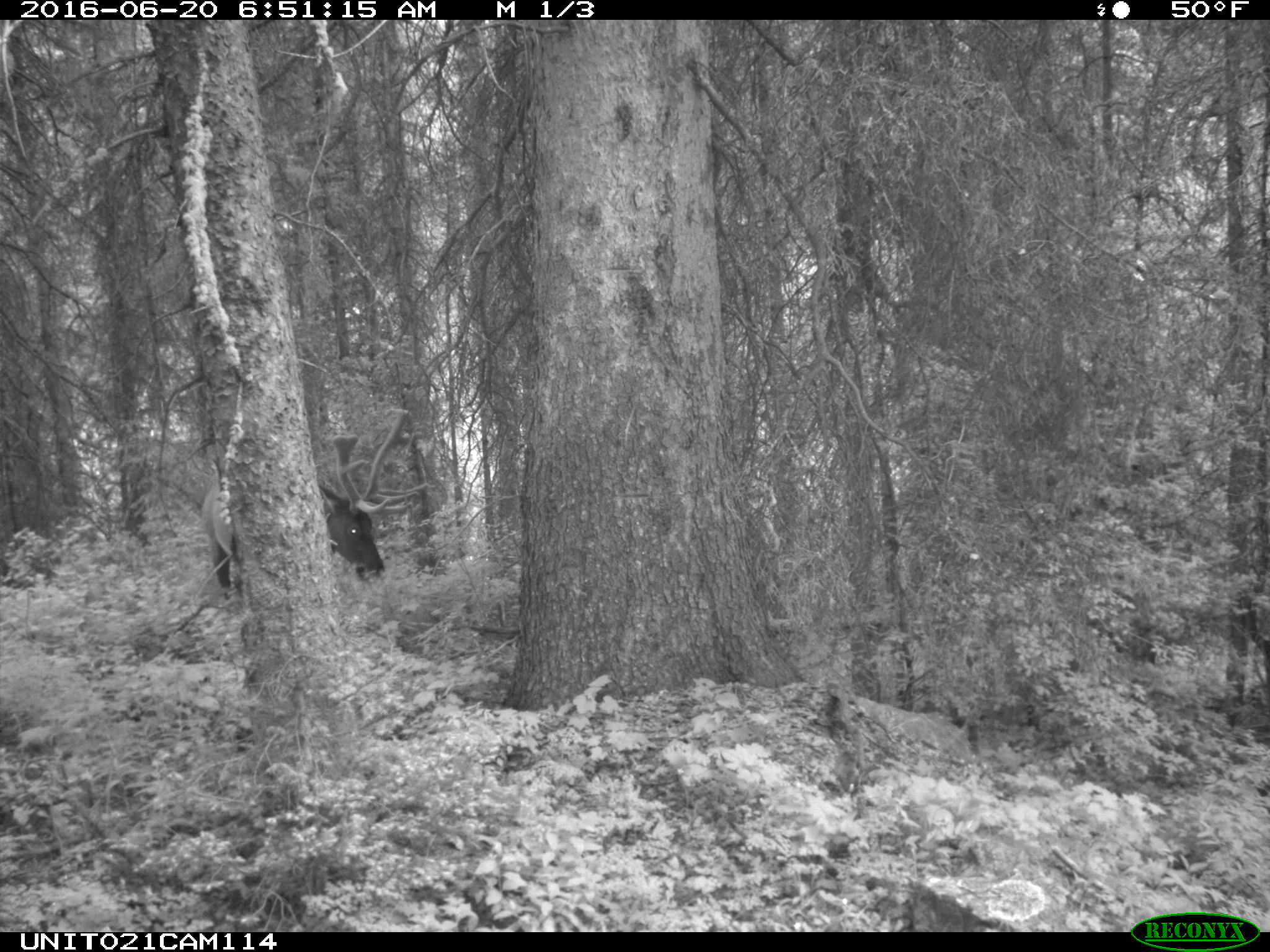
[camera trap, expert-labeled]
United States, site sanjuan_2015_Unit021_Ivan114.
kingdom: Animalia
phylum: Chordata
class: Mammalia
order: Artiodactyla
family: Cervidae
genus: Cervus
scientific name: Cervus elaphus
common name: red deer